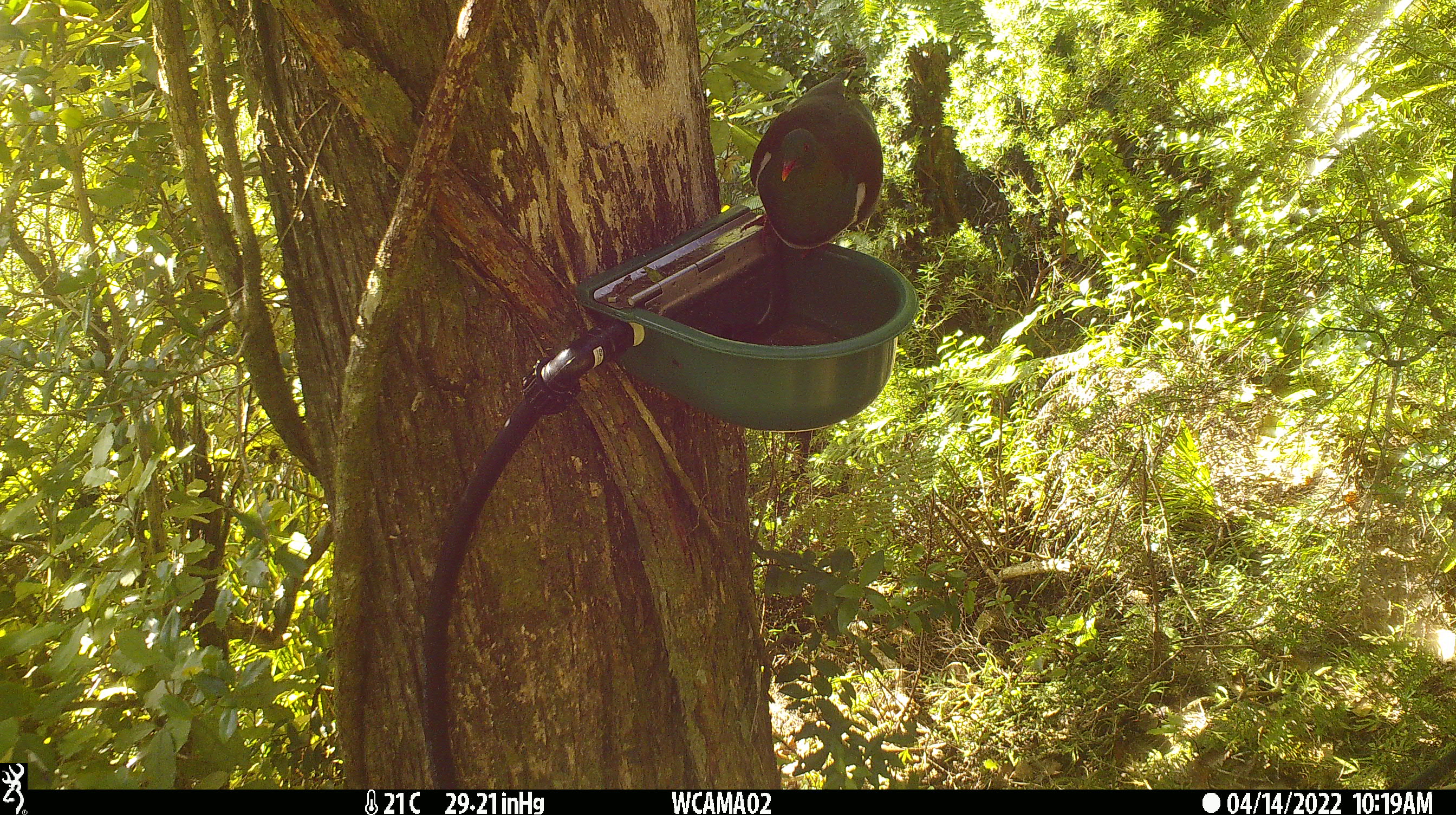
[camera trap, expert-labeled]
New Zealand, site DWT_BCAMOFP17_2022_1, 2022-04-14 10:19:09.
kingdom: Animalia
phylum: Chordata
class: Aves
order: Columbiformes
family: Columbidae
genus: Hemiphaga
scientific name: Hemiphaga novaeseelandiae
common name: new zealand pigeon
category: kereru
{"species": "kereru (new zealand pigeon) (Hemiphaga novaeseelandiae)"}